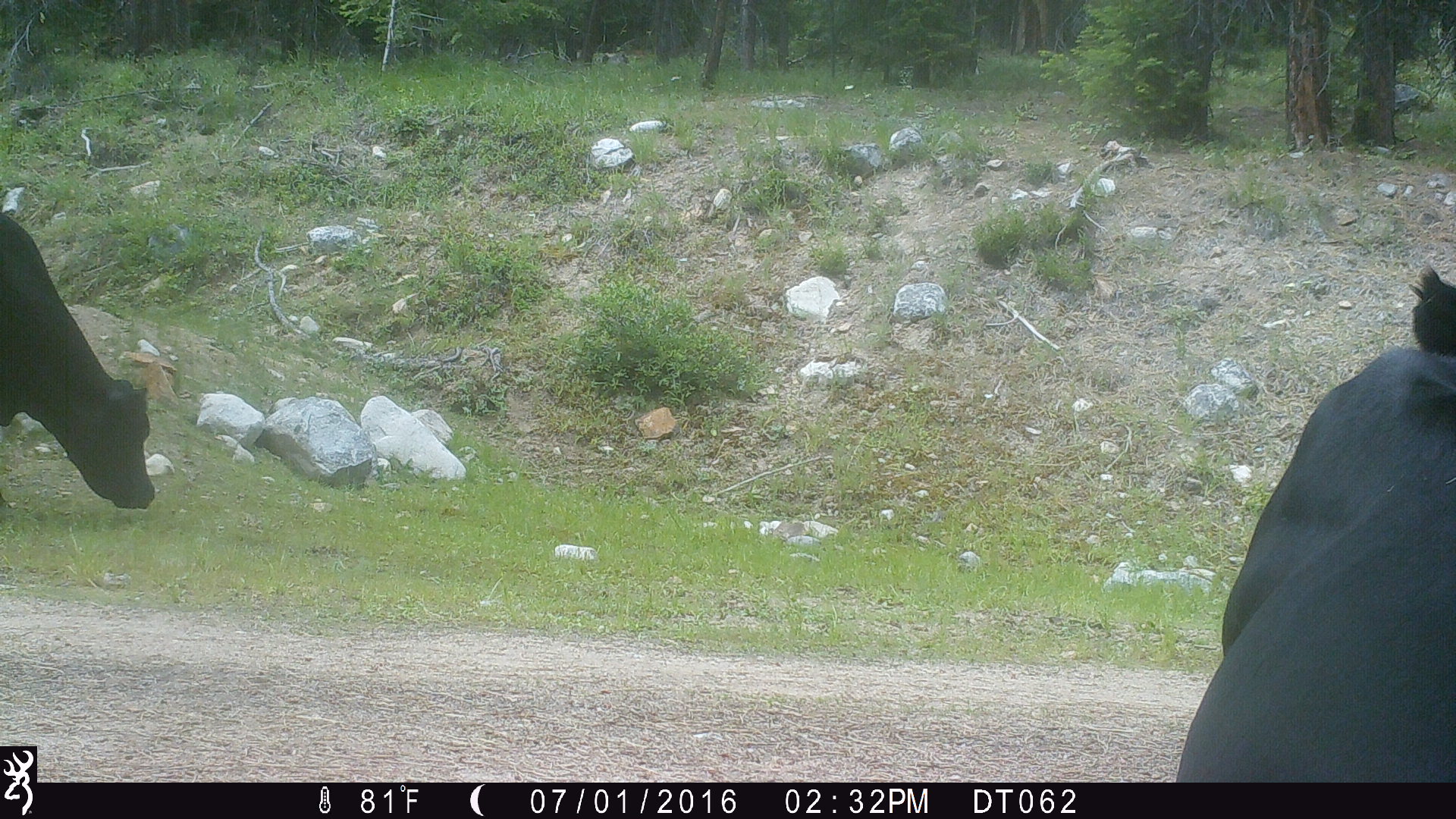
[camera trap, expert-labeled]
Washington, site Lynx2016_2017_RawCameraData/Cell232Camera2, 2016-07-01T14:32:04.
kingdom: Animalia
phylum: Chordata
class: Mammalia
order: Artiodactyla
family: Bovidae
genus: Bos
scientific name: Bos taurus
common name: domestic cattle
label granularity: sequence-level